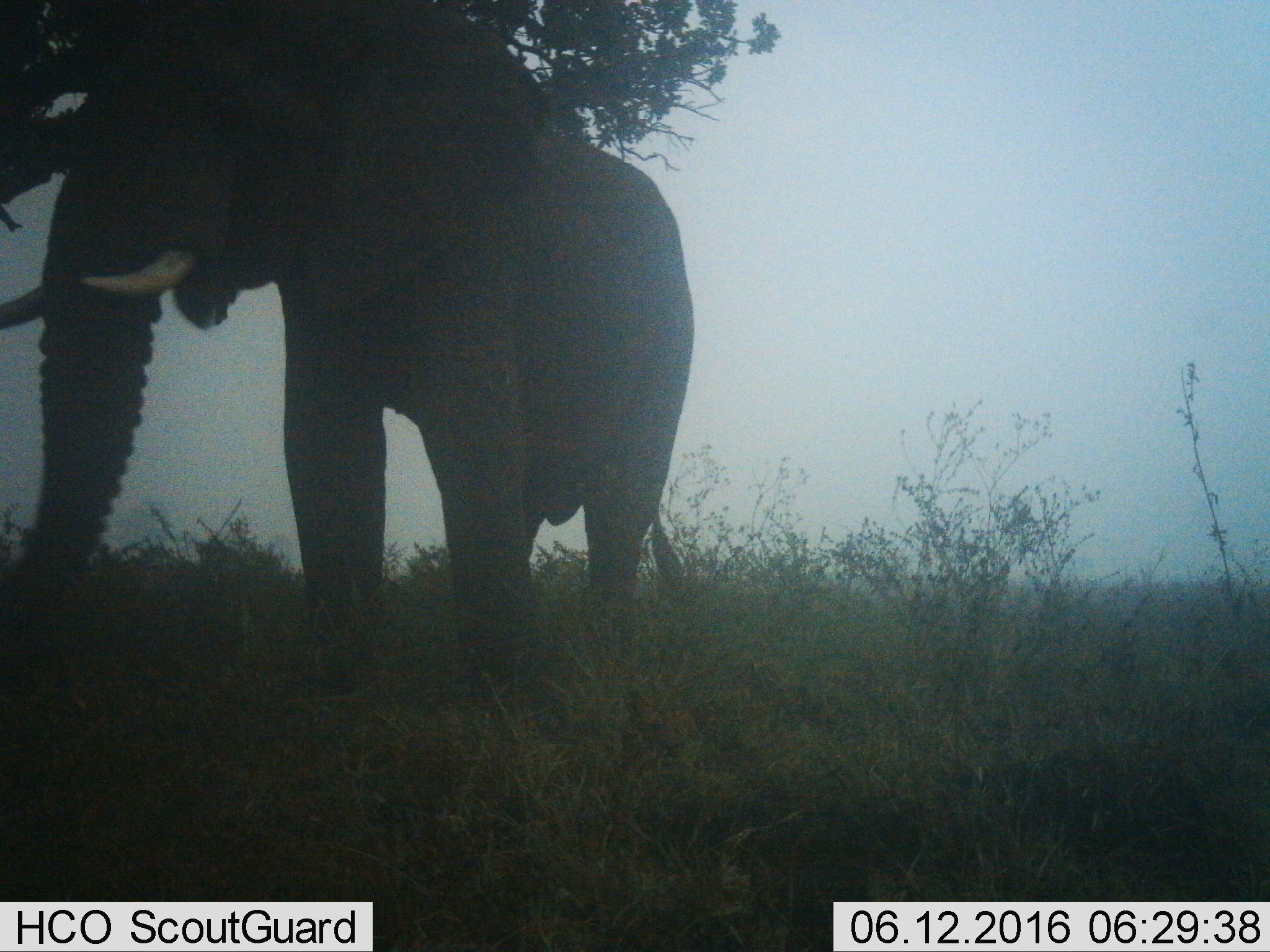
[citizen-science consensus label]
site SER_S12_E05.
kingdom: Animalia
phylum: Chordata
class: Mammalia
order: Proboscidea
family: Elephantidae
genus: Loxodonta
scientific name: Loxodonta africana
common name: african bush elephant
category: elephant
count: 1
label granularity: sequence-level